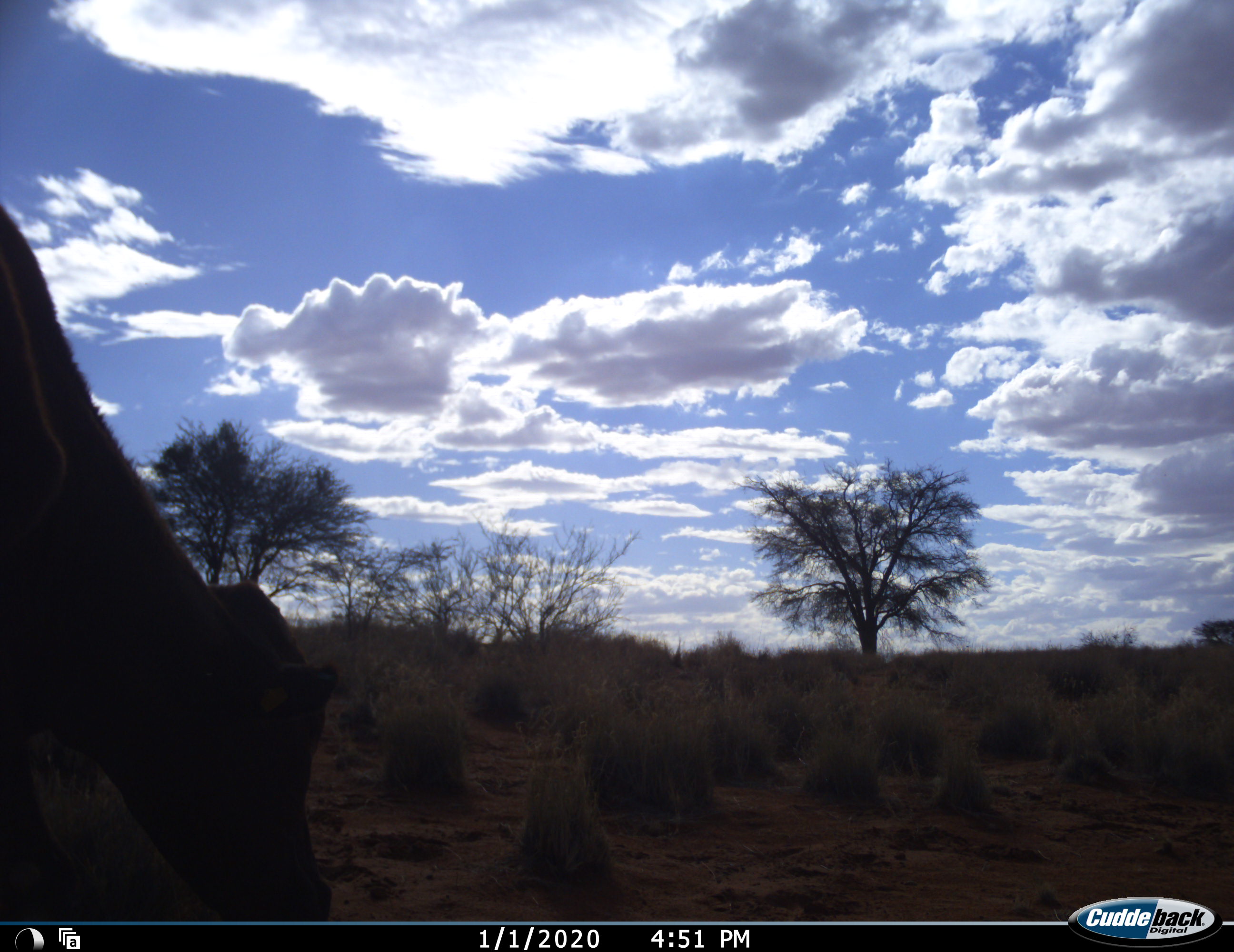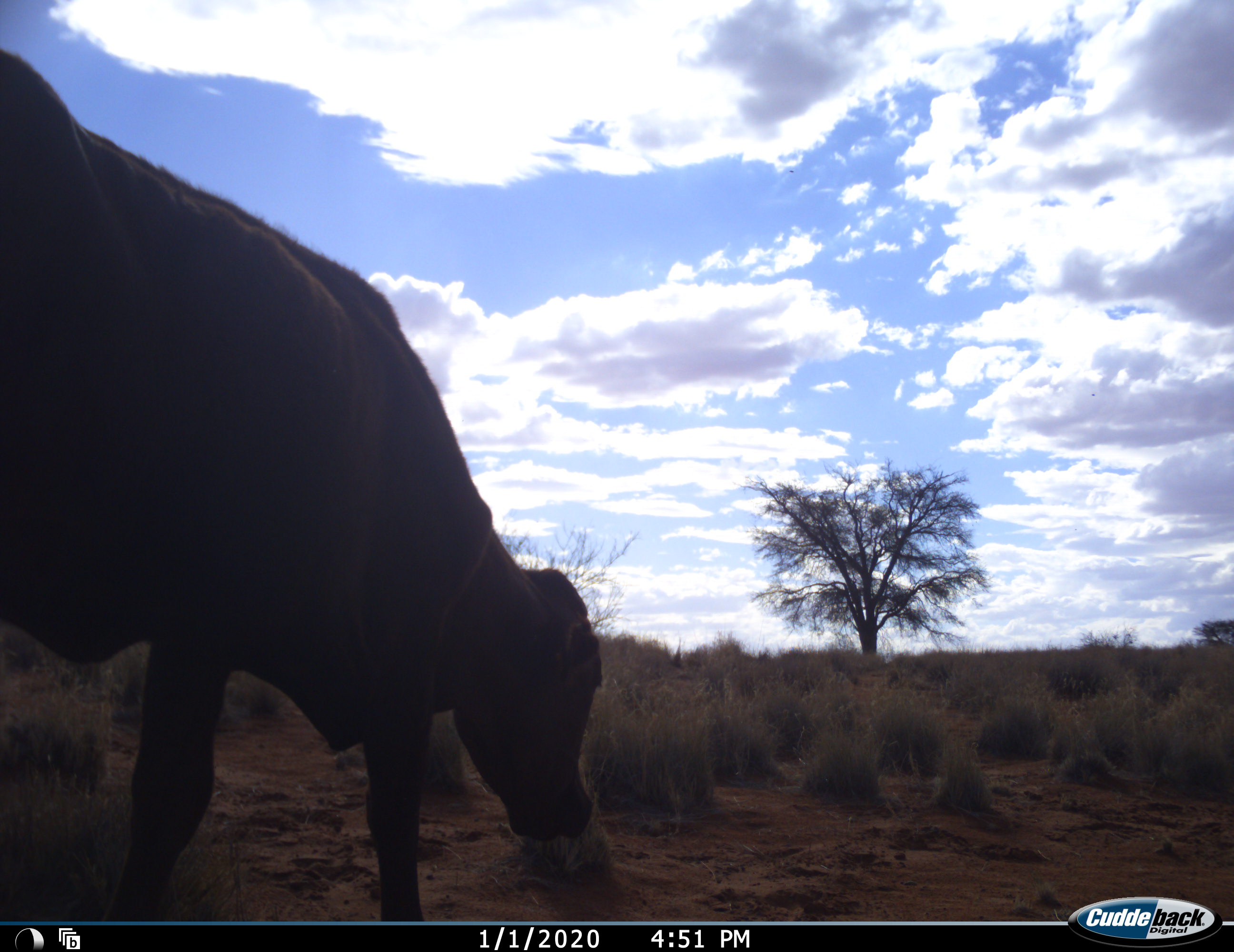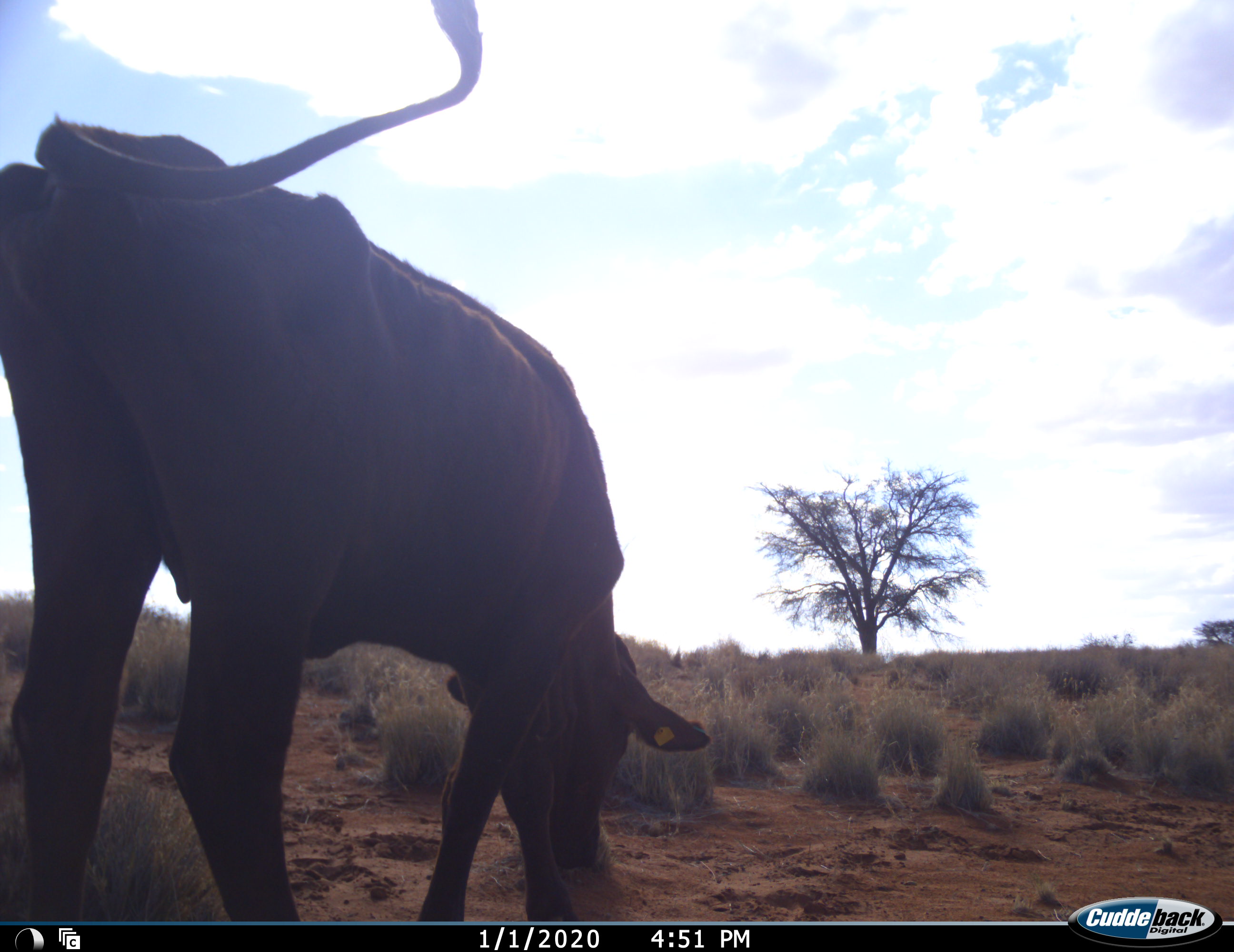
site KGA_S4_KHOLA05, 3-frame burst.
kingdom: Animalia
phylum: Chordata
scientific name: Vertebrata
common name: domestic animal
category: domesticanimal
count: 1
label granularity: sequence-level